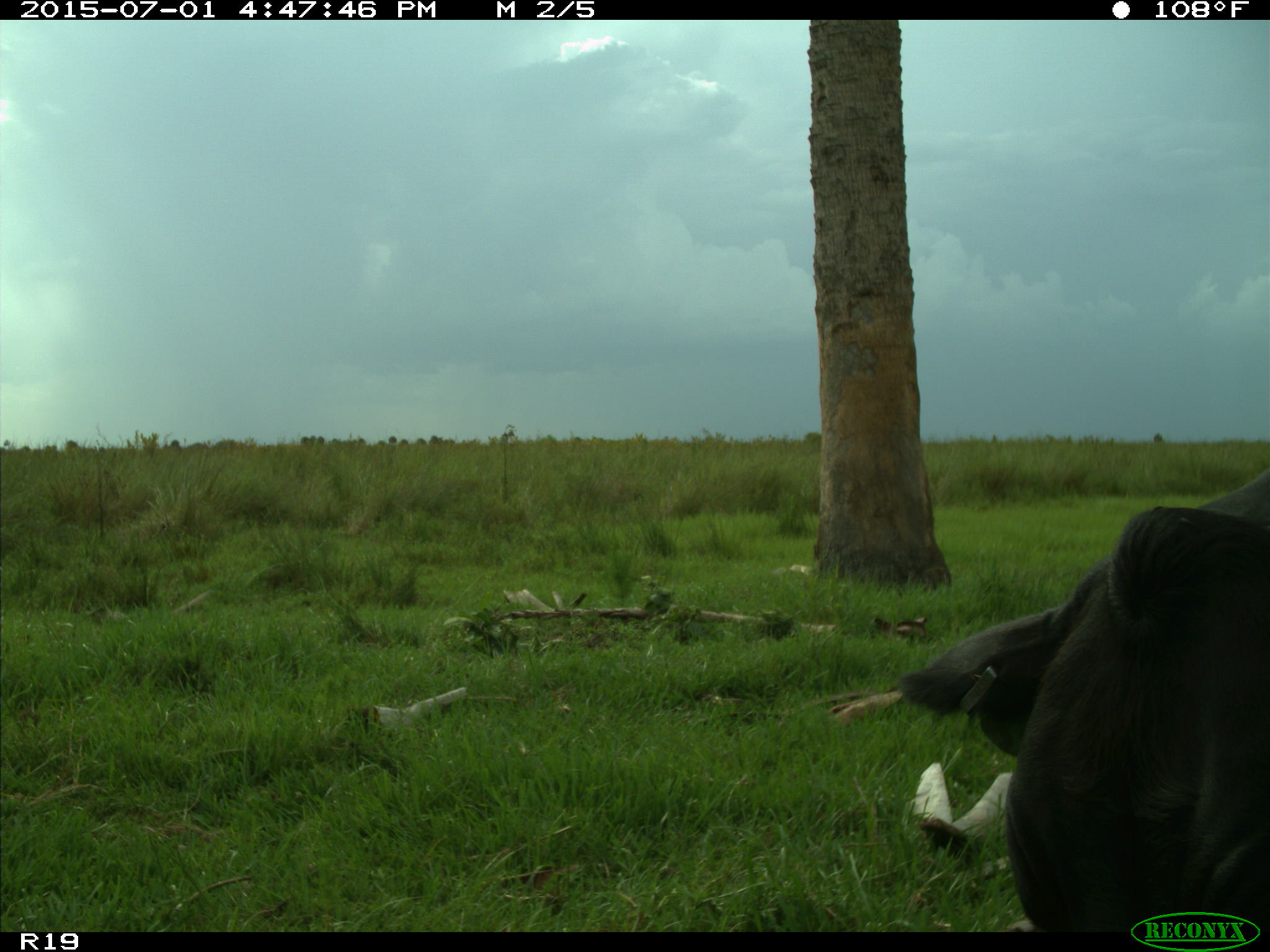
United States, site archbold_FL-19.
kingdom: Animalia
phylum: Chordata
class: Mammalia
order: Artiodactyla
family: Bovidae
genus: Bos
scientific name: Bos taurus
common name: domestic cow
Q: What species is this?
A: Bos taurus (domestic cow).